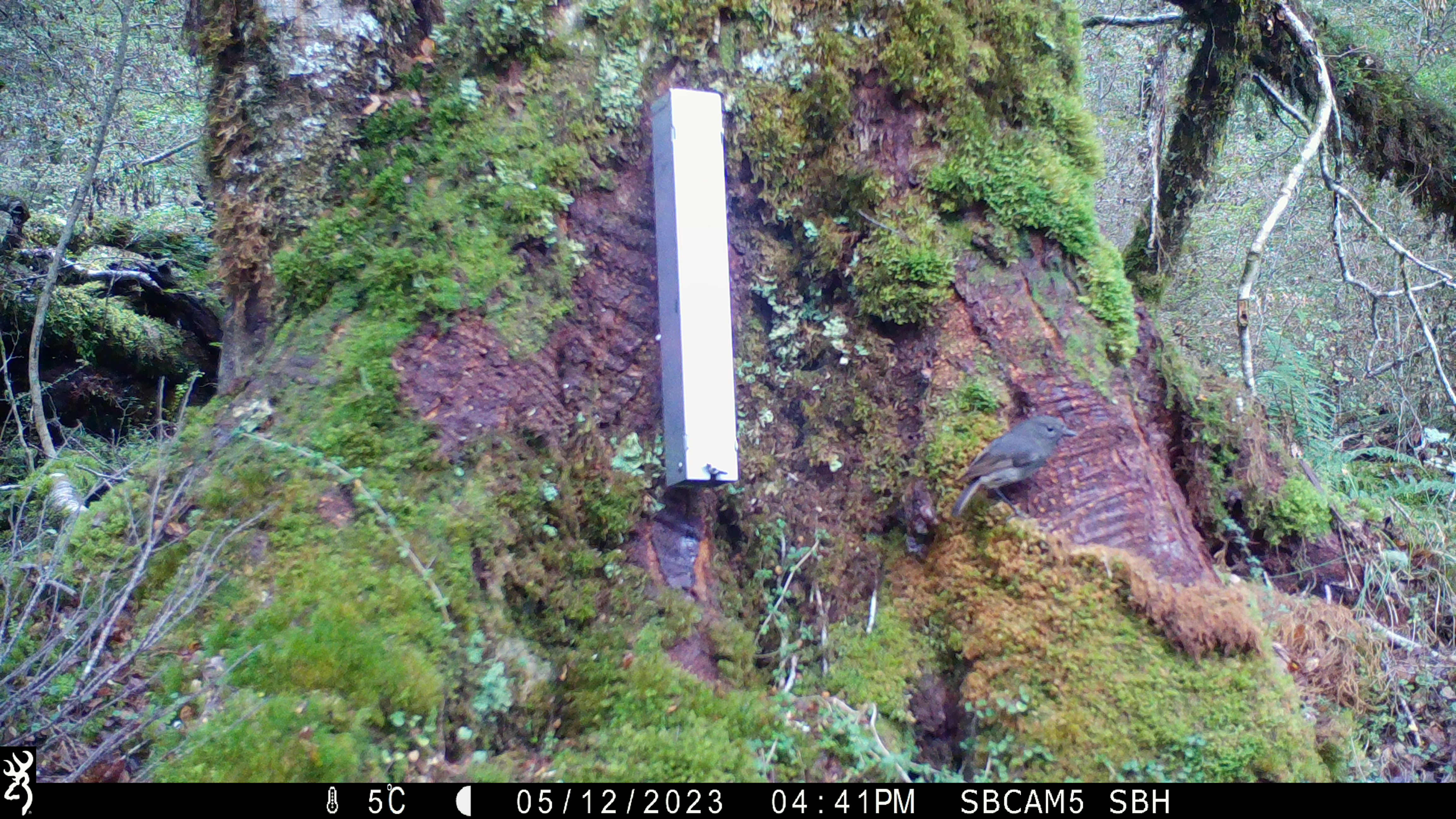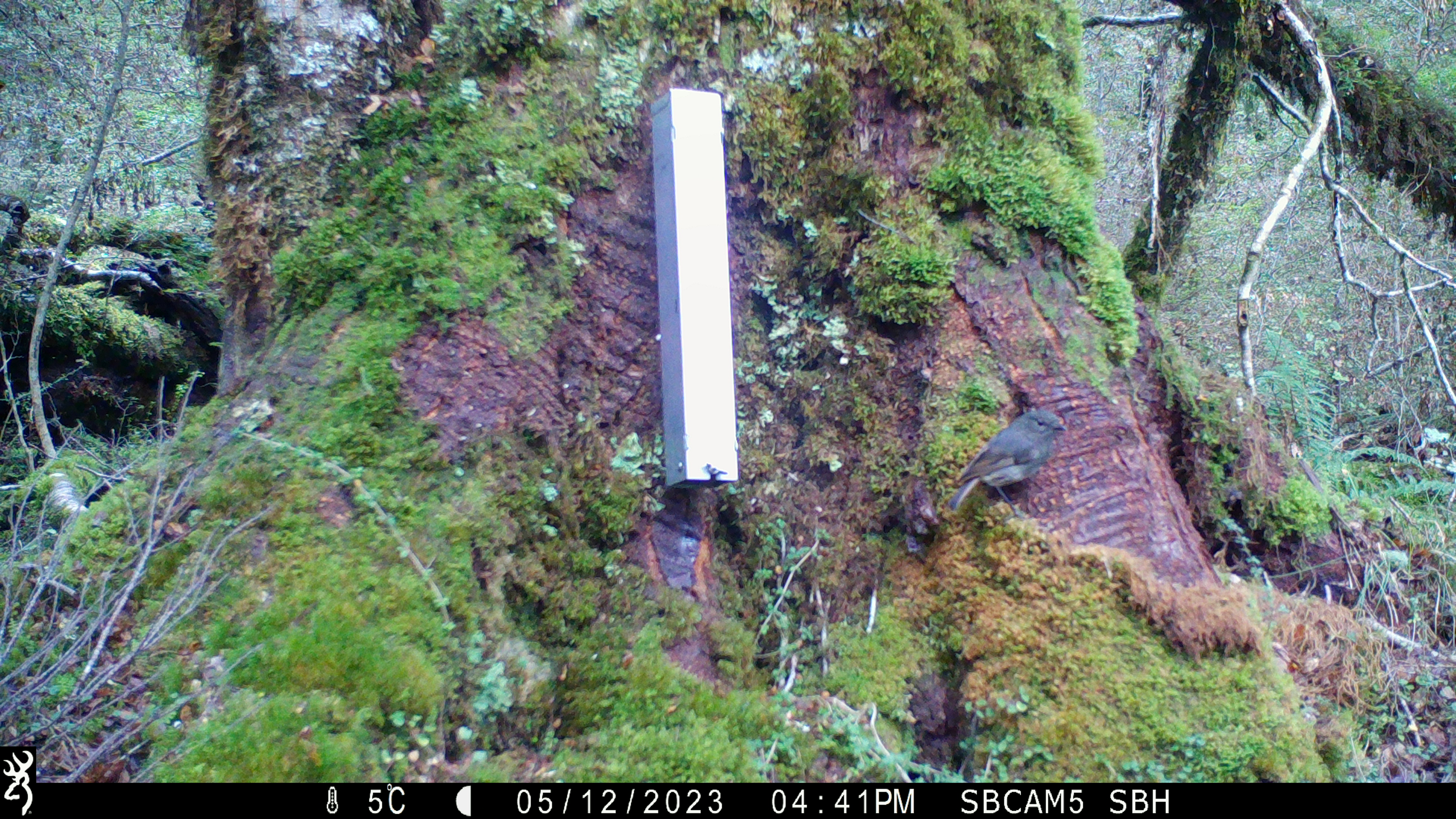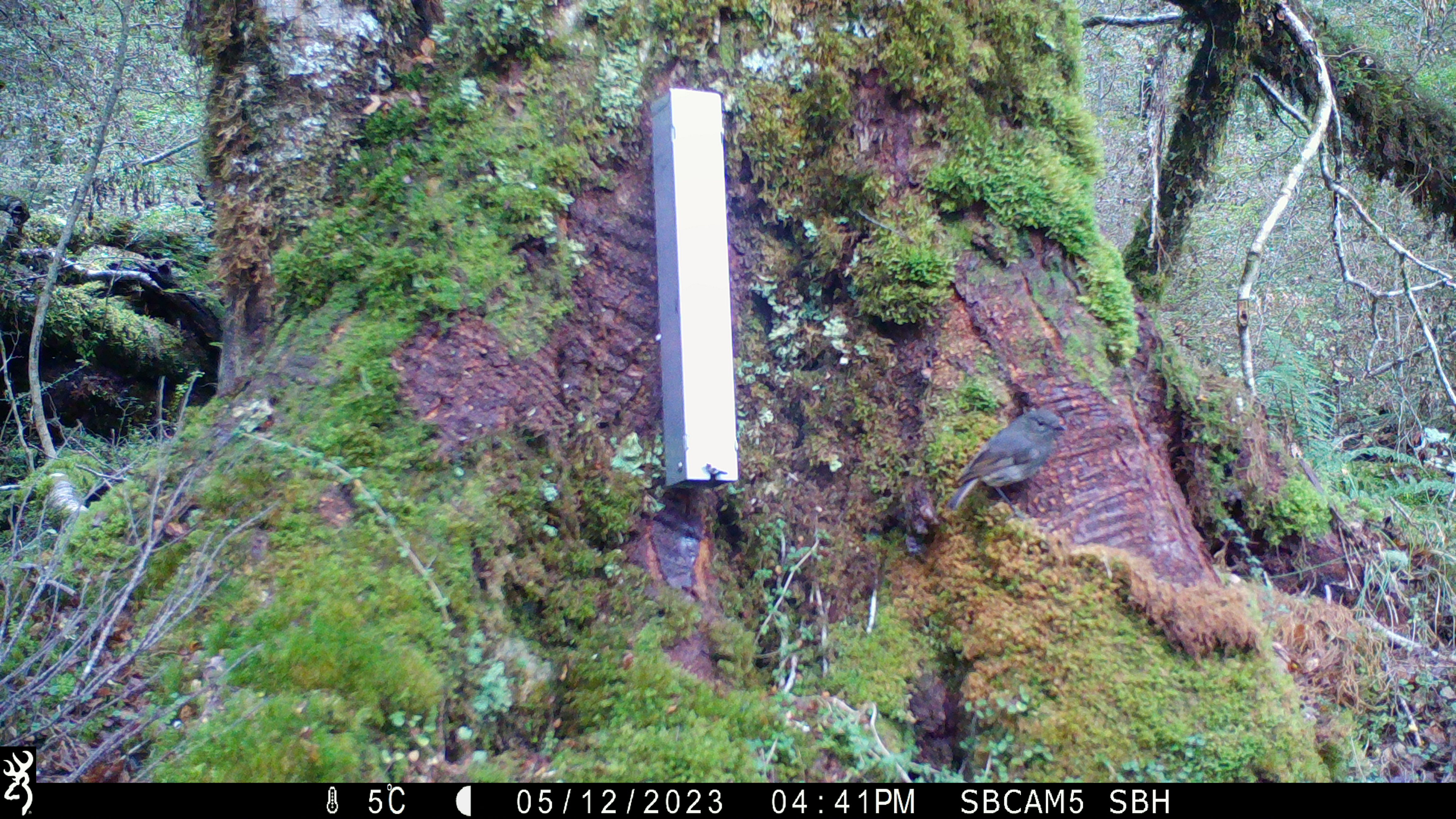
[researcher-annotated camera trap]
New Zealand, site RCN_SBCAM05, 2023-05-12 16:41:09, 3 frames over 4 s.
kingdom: Animalia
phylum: Chordata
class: Aves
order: Passeriformes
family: Petroicidae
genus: Petroica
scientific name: Petroica australis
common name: new zealand robin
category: robin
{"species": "robin (new zealand robin) (Petroica australis)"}